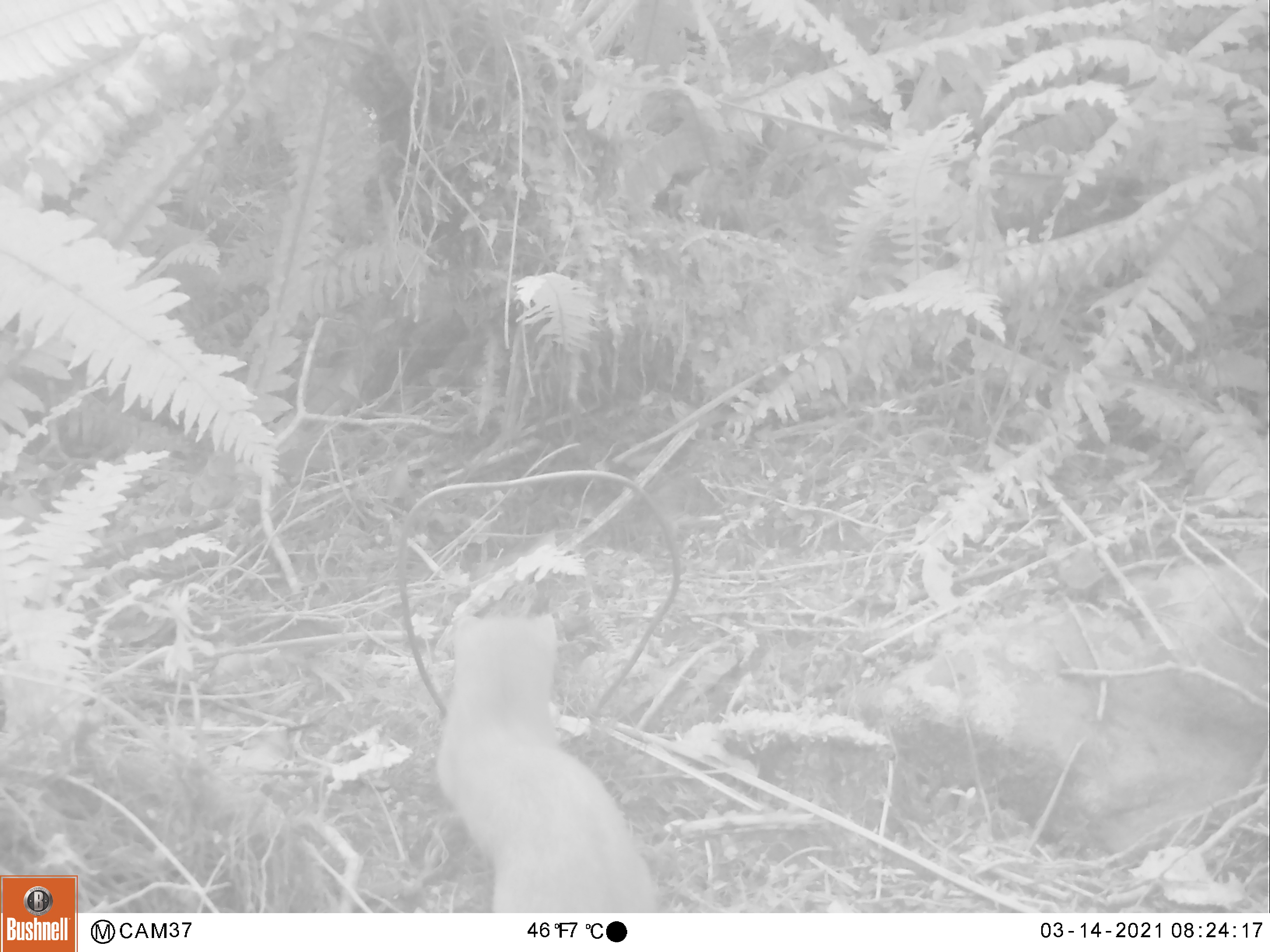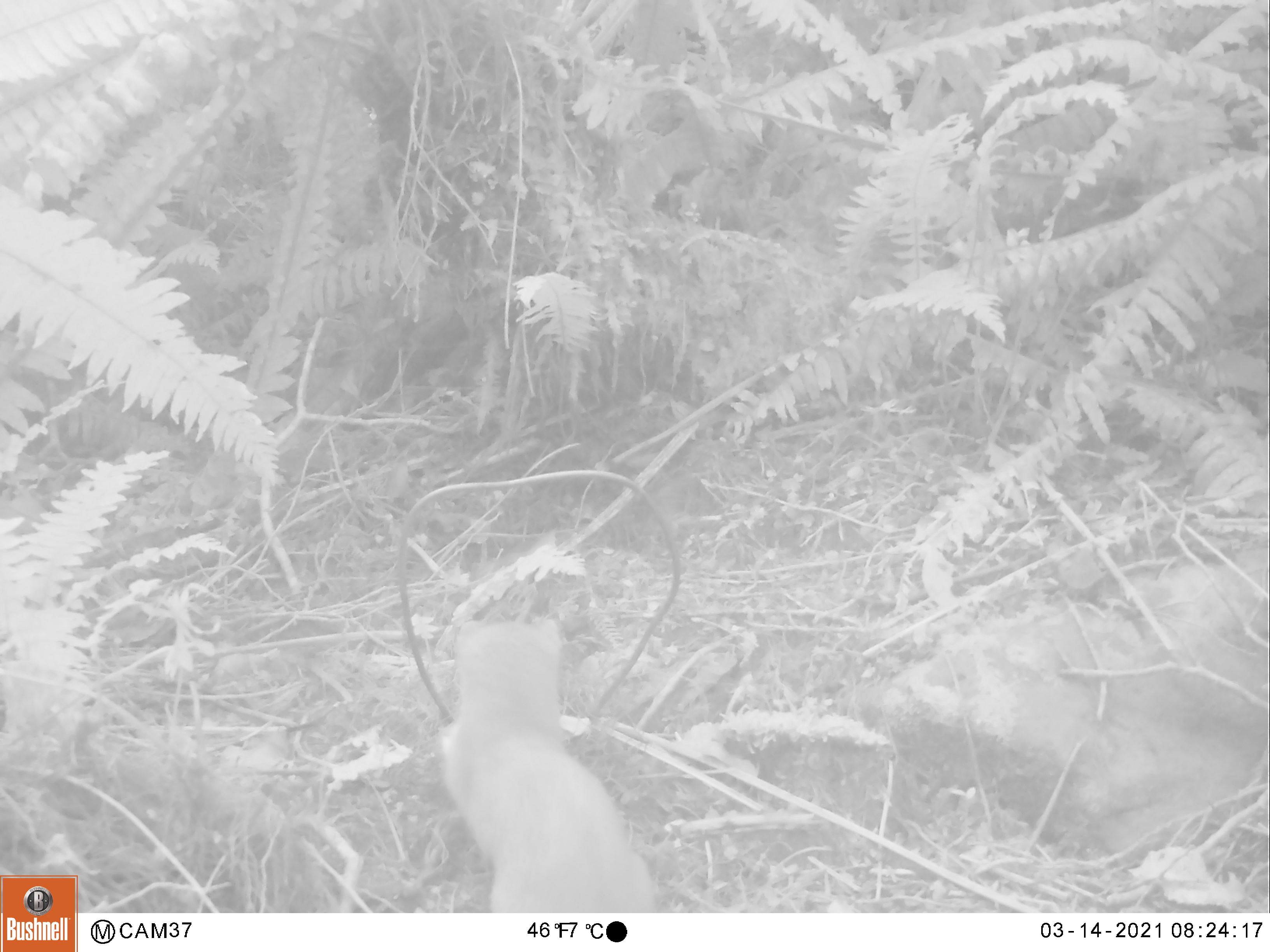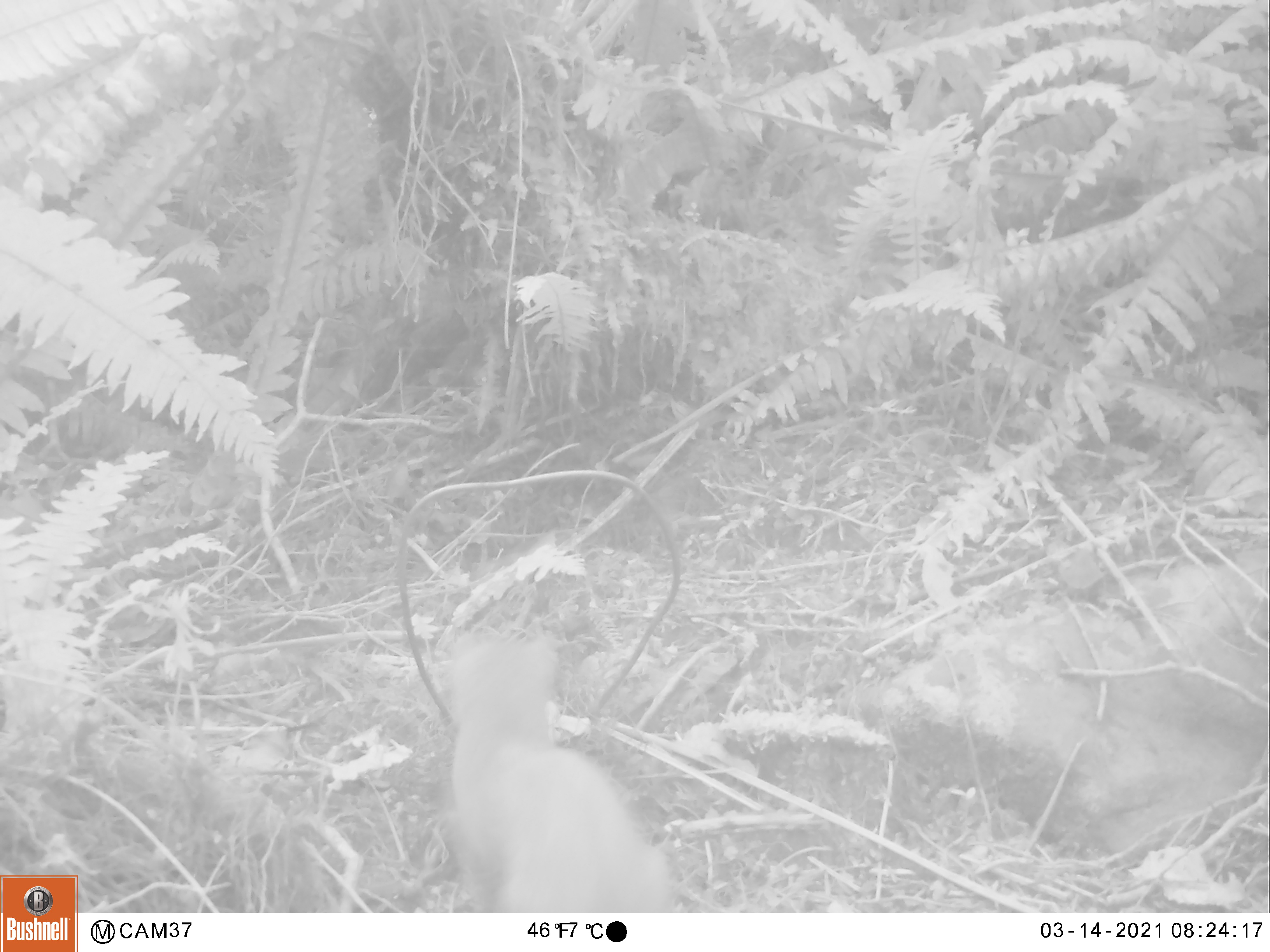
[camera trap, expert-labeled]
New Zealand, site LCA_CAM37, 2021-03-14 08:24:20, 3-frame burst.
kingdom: Animalia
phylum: Chordata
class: Mammalia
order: Carnivora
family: Mustelidae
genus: Mustela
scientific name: Mustela erminea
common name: stoat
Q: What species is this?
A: Stoat (Mustela erminea).